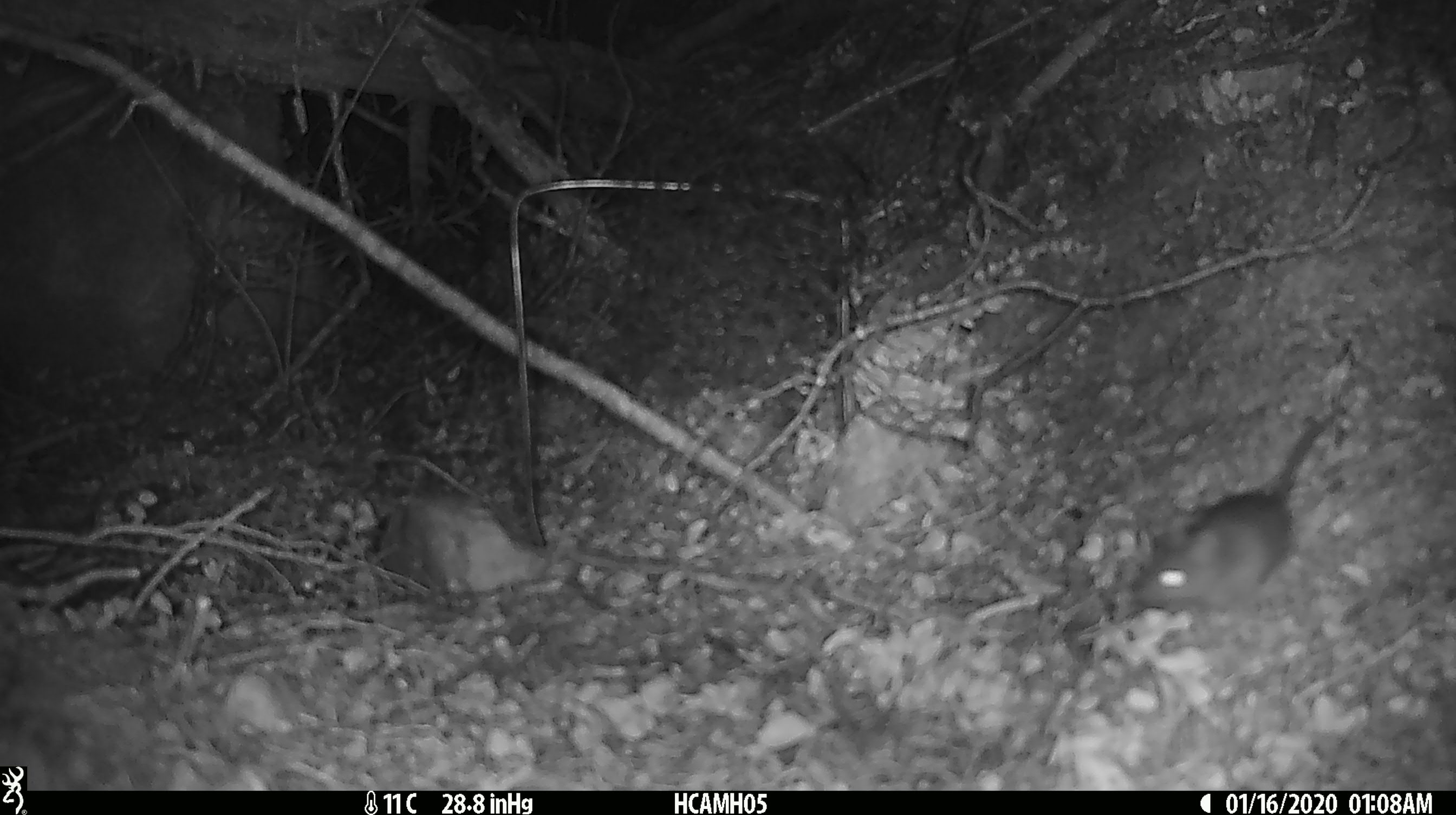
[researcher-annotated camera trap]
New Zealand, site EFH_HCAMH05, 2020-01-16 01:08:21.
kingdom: Animalia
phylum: Chordata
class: Mammalia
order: Rodentia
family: Muridae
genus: Mus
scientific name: Mus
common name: mouse